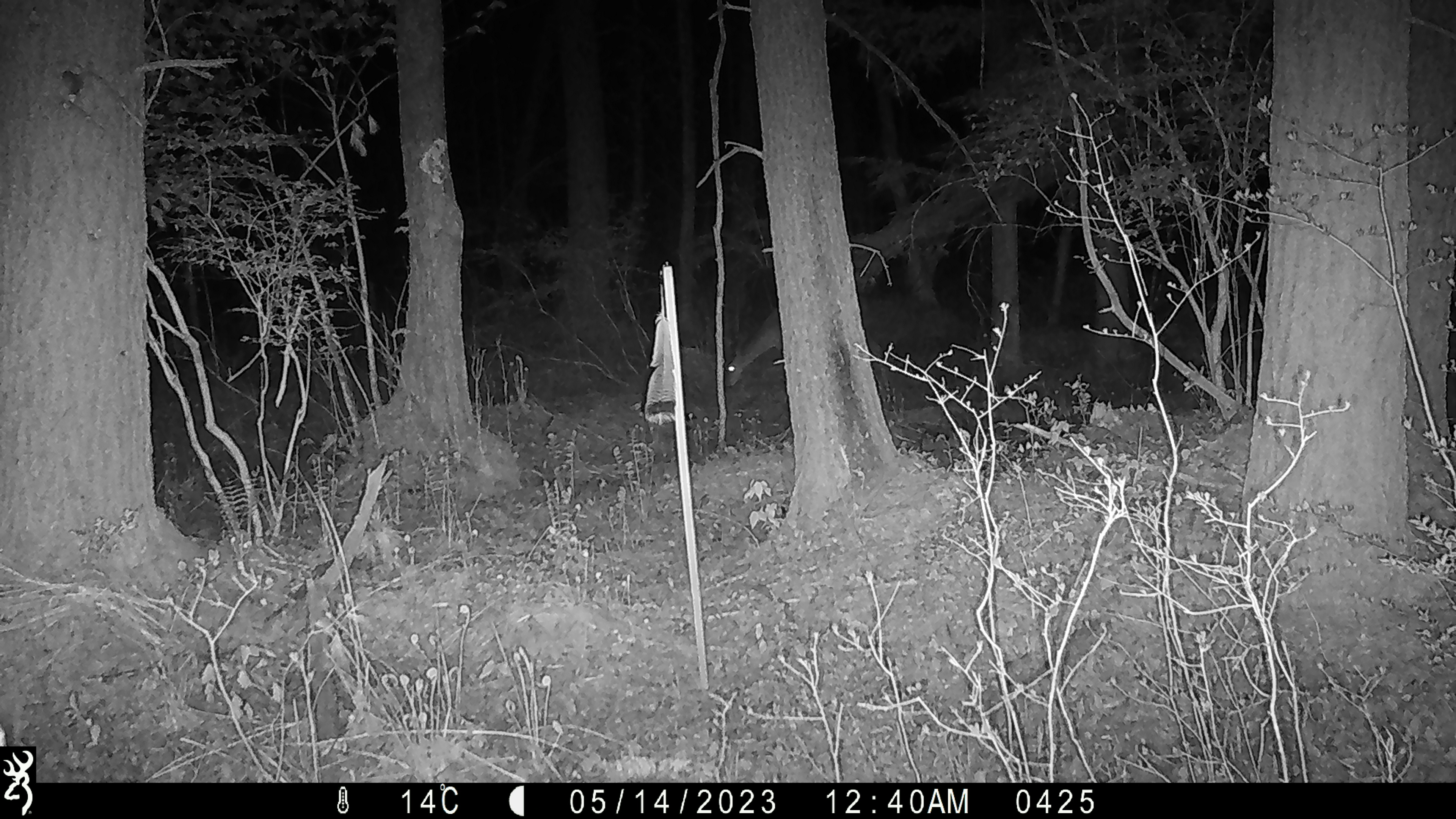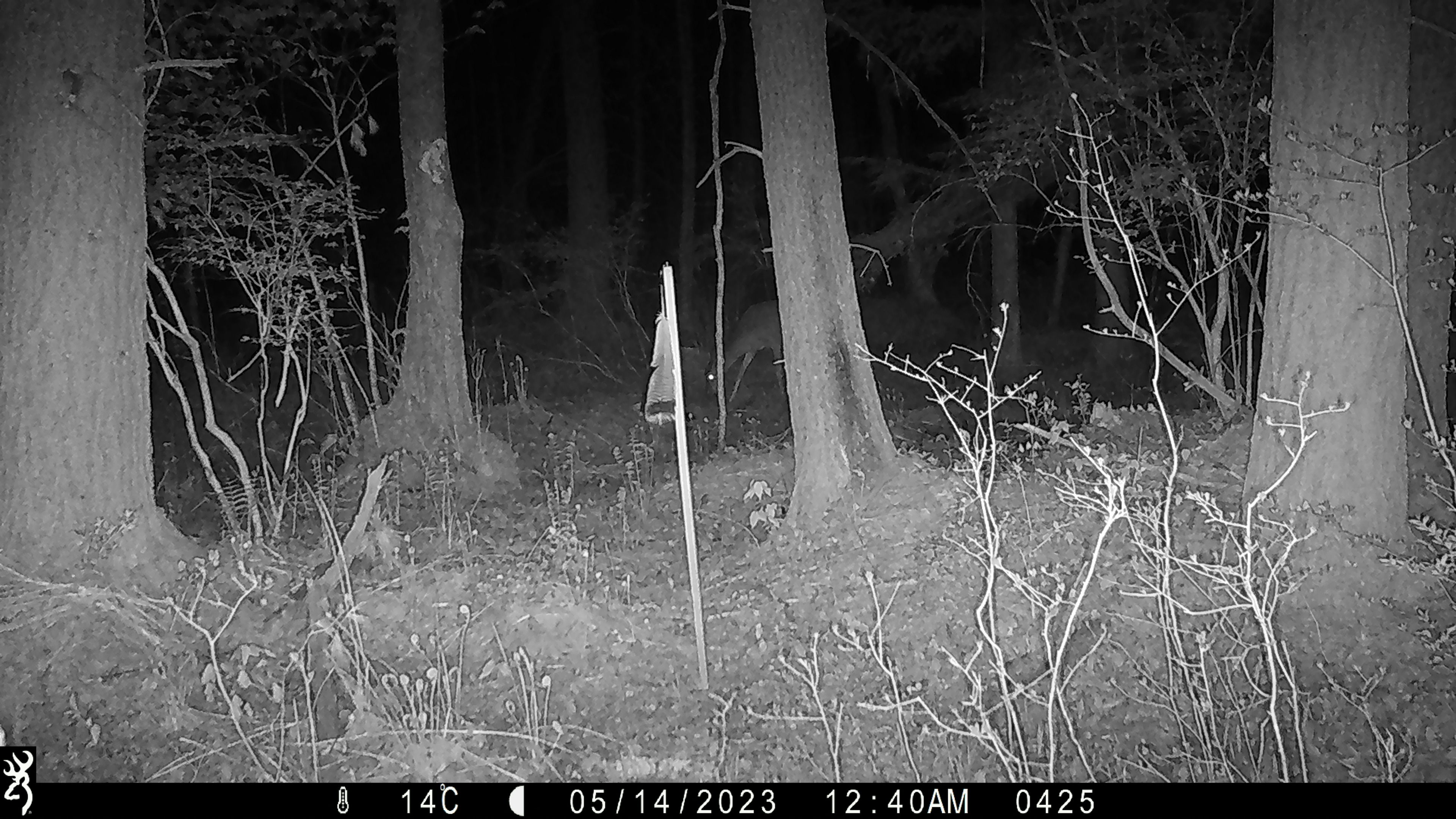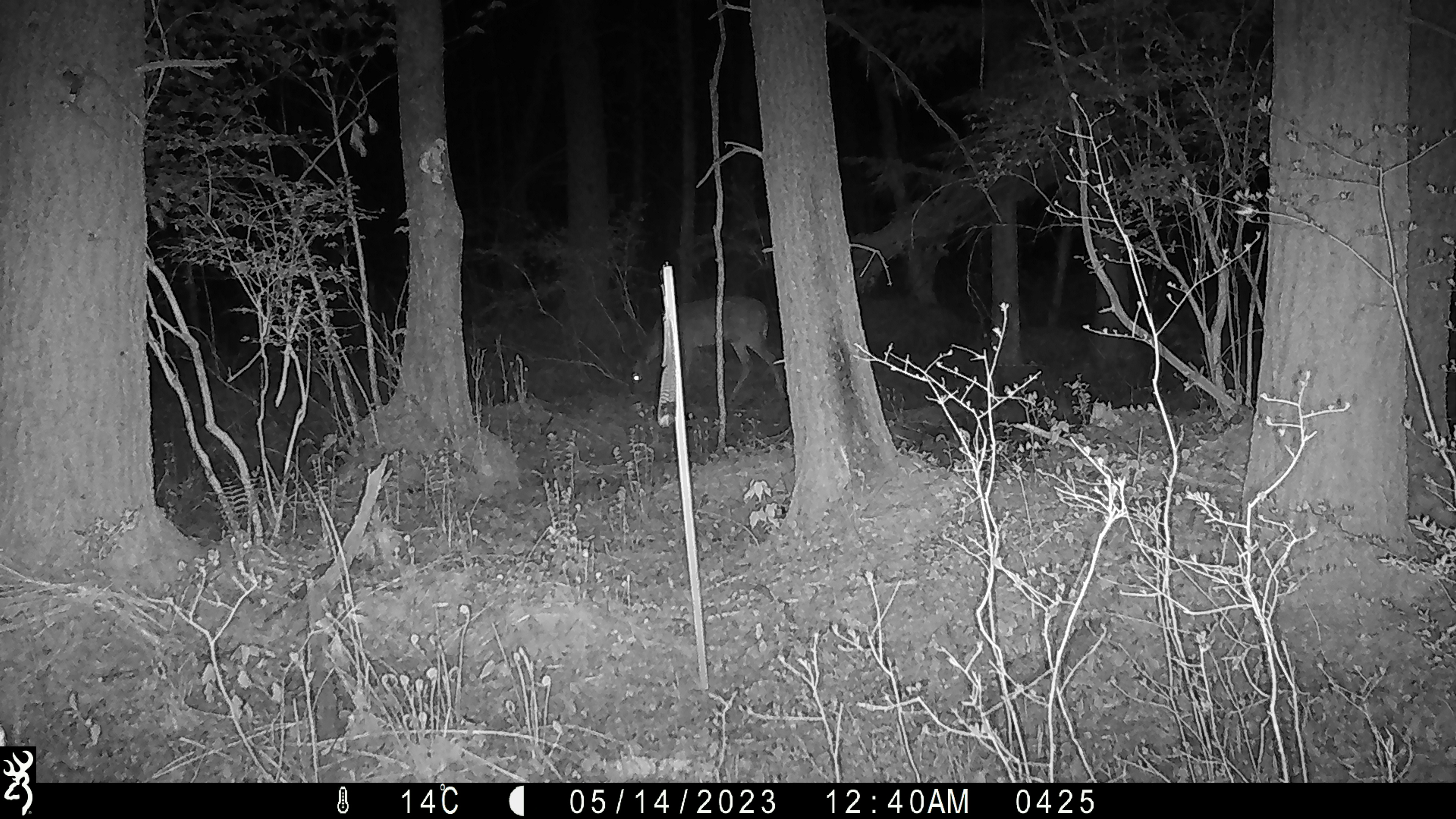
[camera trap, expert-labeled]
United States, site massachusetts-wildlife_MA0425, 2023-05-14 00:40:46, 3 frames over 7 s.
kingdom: Animalia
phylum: Chordata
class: Mammalia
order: Artiodactyla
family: Cervidae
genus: Odocoileus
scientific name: Odocoileus virginianus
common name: white-tailed deer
White-tailed deer (Odocoileus virginianus).